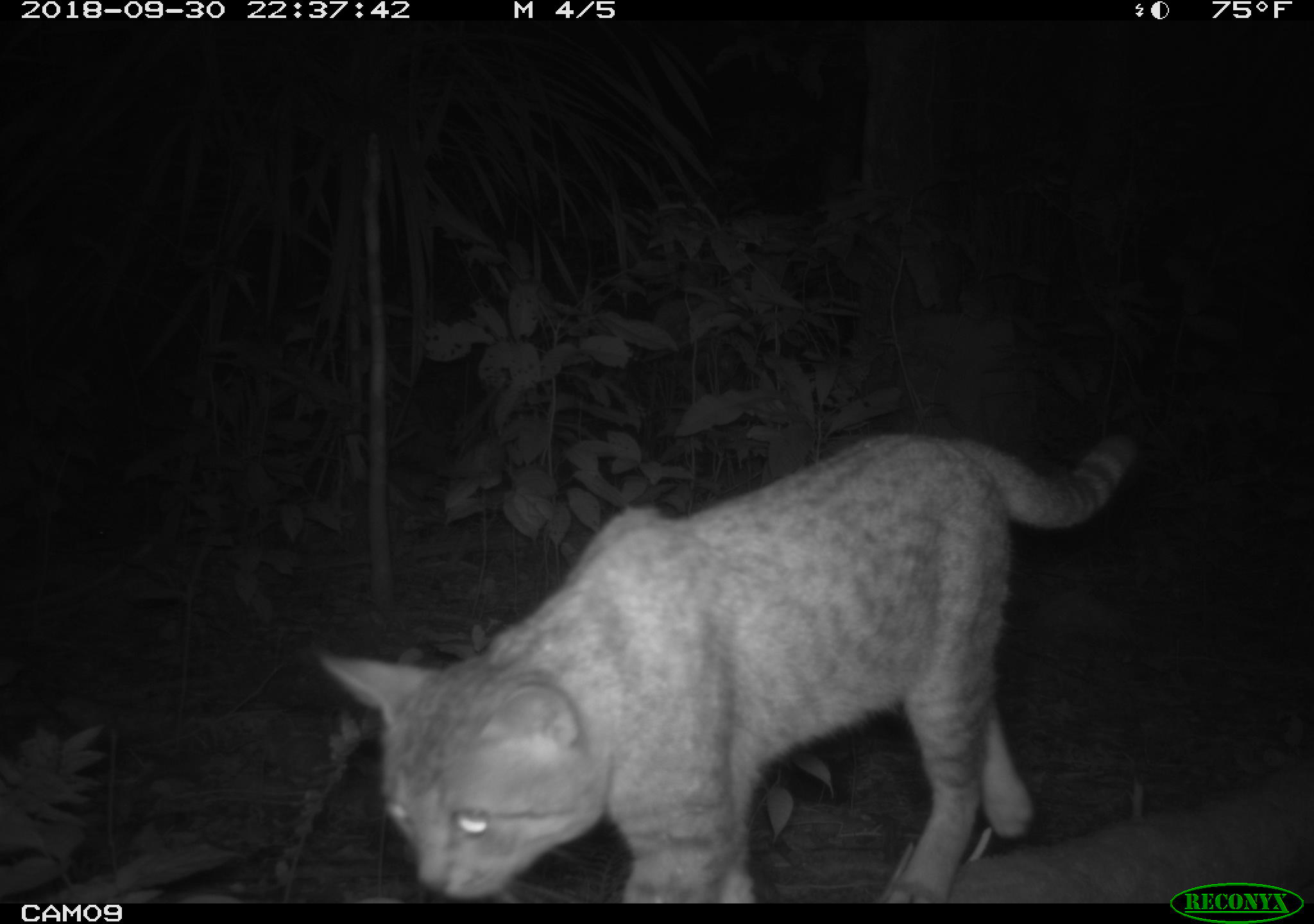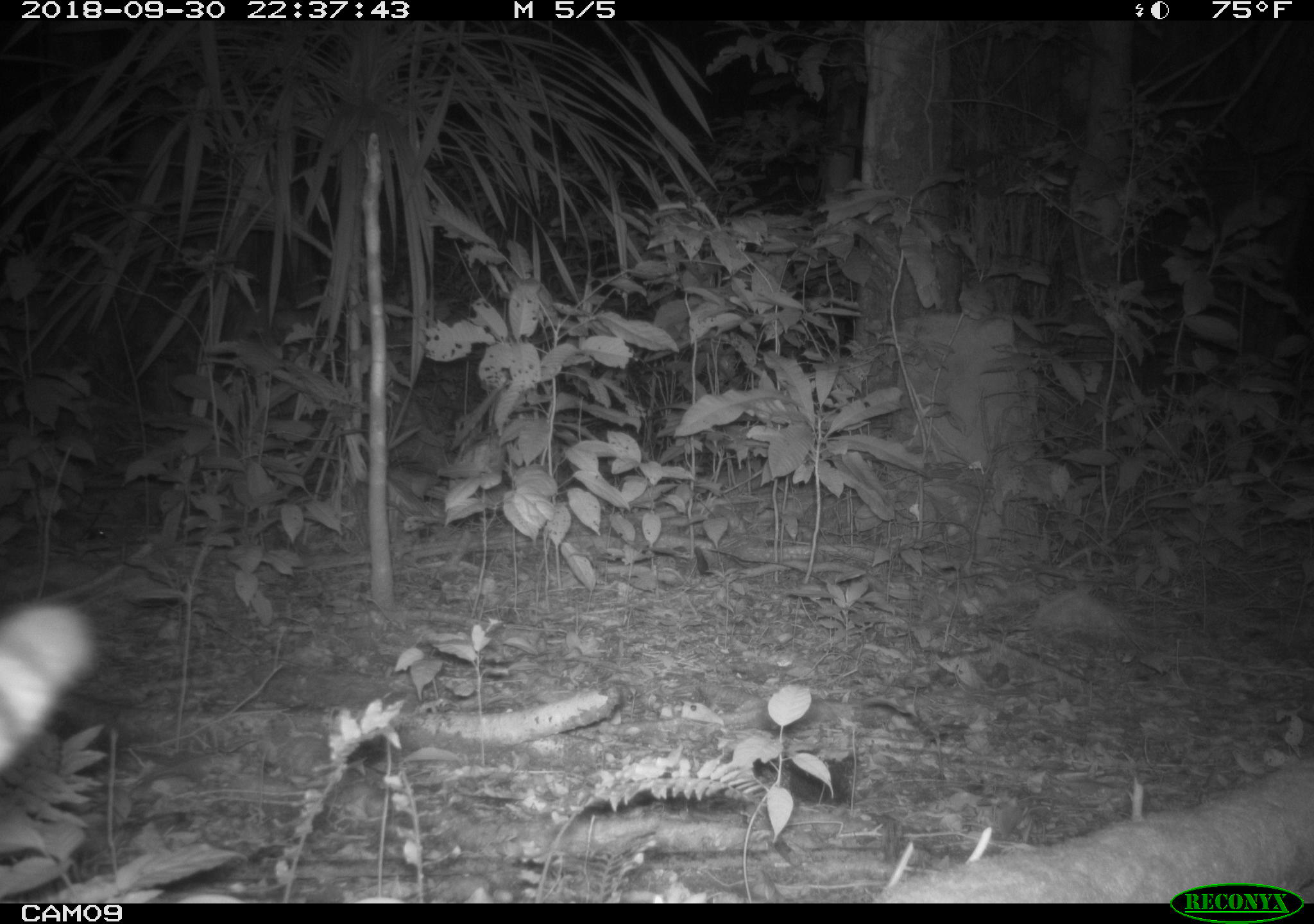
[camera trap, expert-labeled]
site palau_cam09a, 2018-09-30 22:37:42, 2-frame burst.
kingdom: Animalia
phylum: Chordata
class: Mammalia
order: Carnivora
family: Felidae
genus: Felis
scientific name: Felis catus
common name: cat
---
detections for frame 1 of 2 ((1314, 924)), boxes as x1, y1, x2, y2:
cat: 308, 427, 1152, 901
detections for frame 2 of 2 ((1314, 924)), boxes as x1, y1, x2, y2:
cat: 0, 592, 94, 886